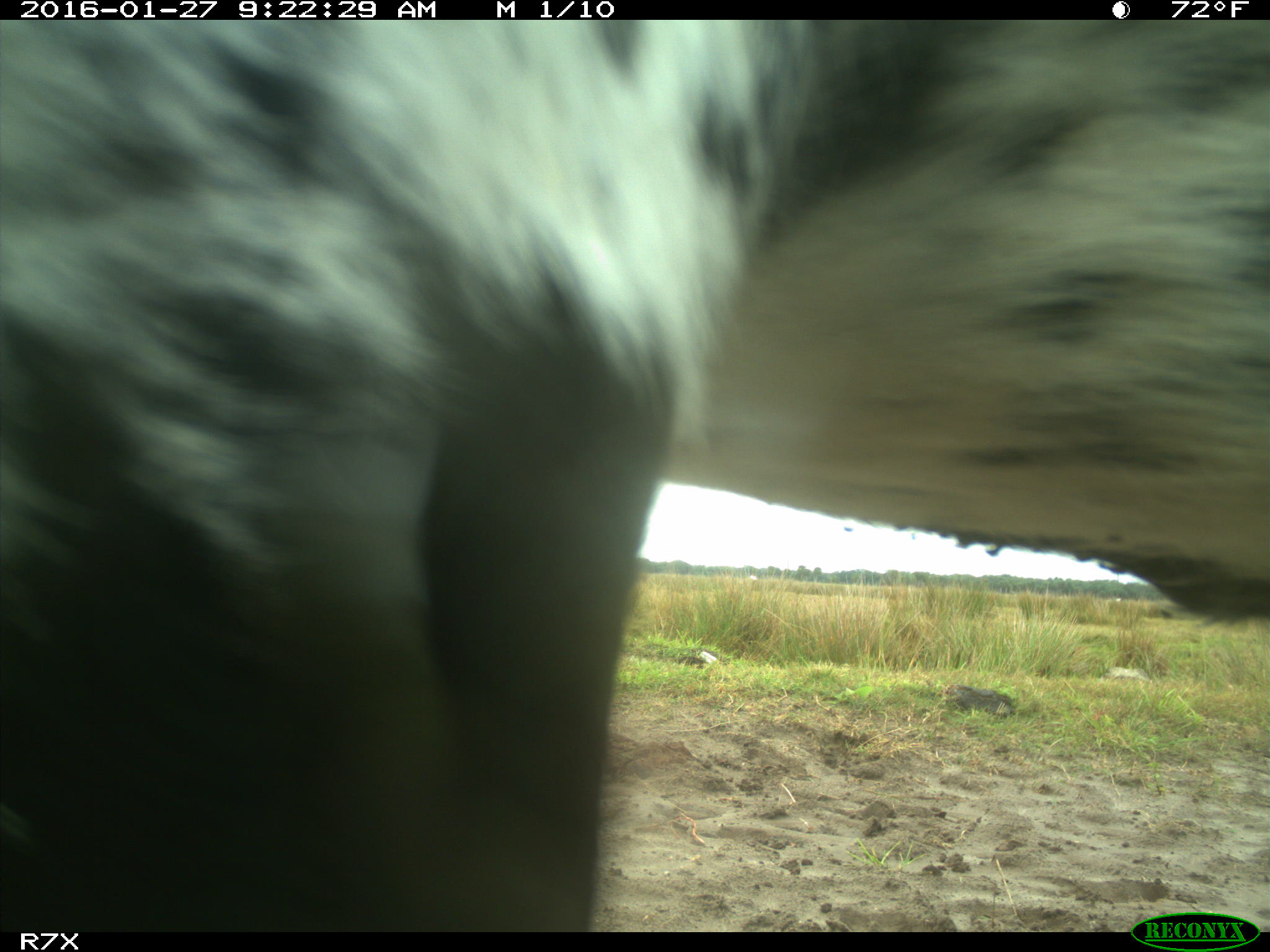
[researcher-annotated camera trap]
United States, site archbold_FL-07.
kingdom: Animalia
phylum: Chordata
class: Mammalia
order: Artiodactyla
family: Bovidae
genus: Bos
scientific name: Bos taurus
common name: domestic cow